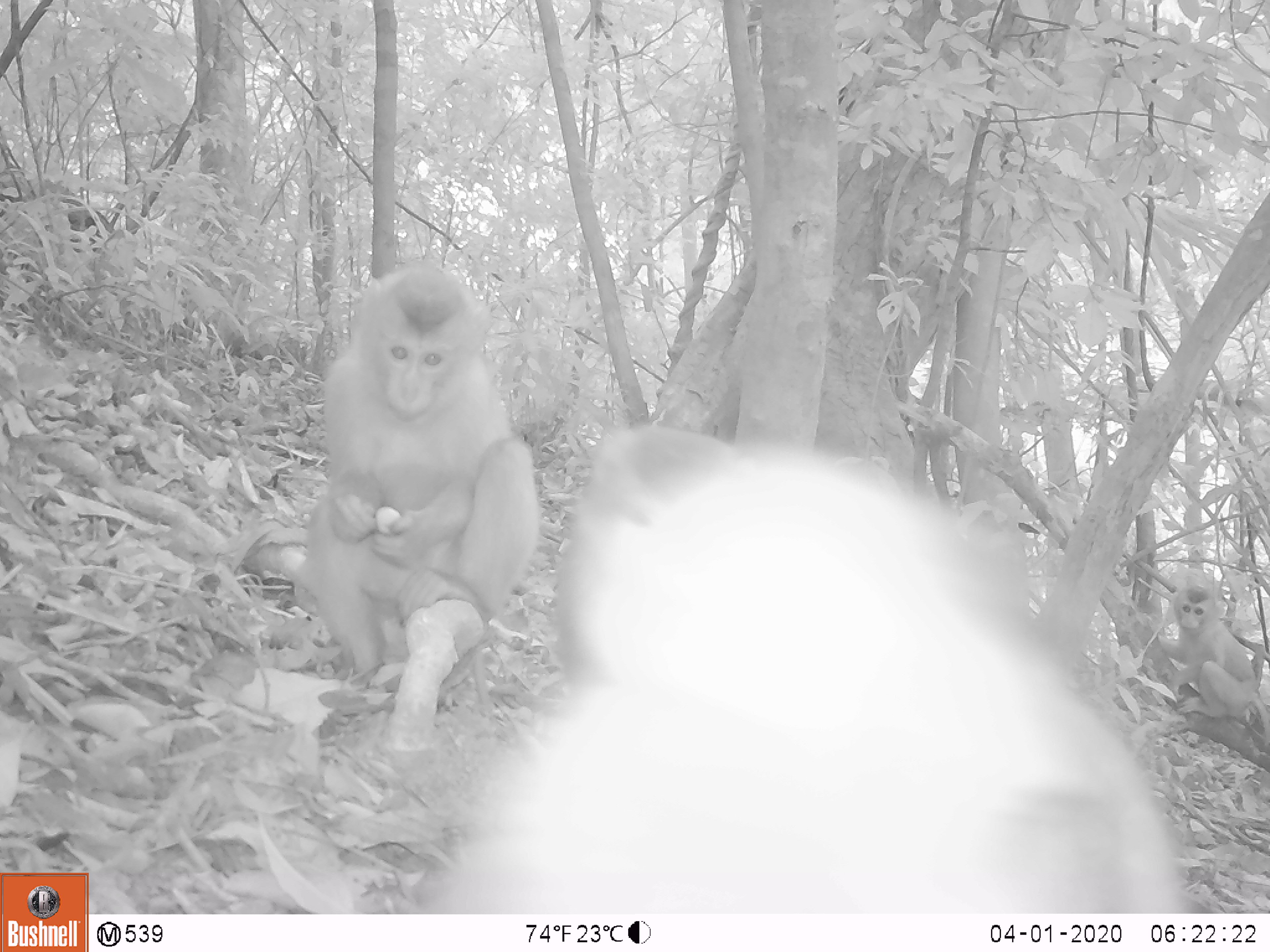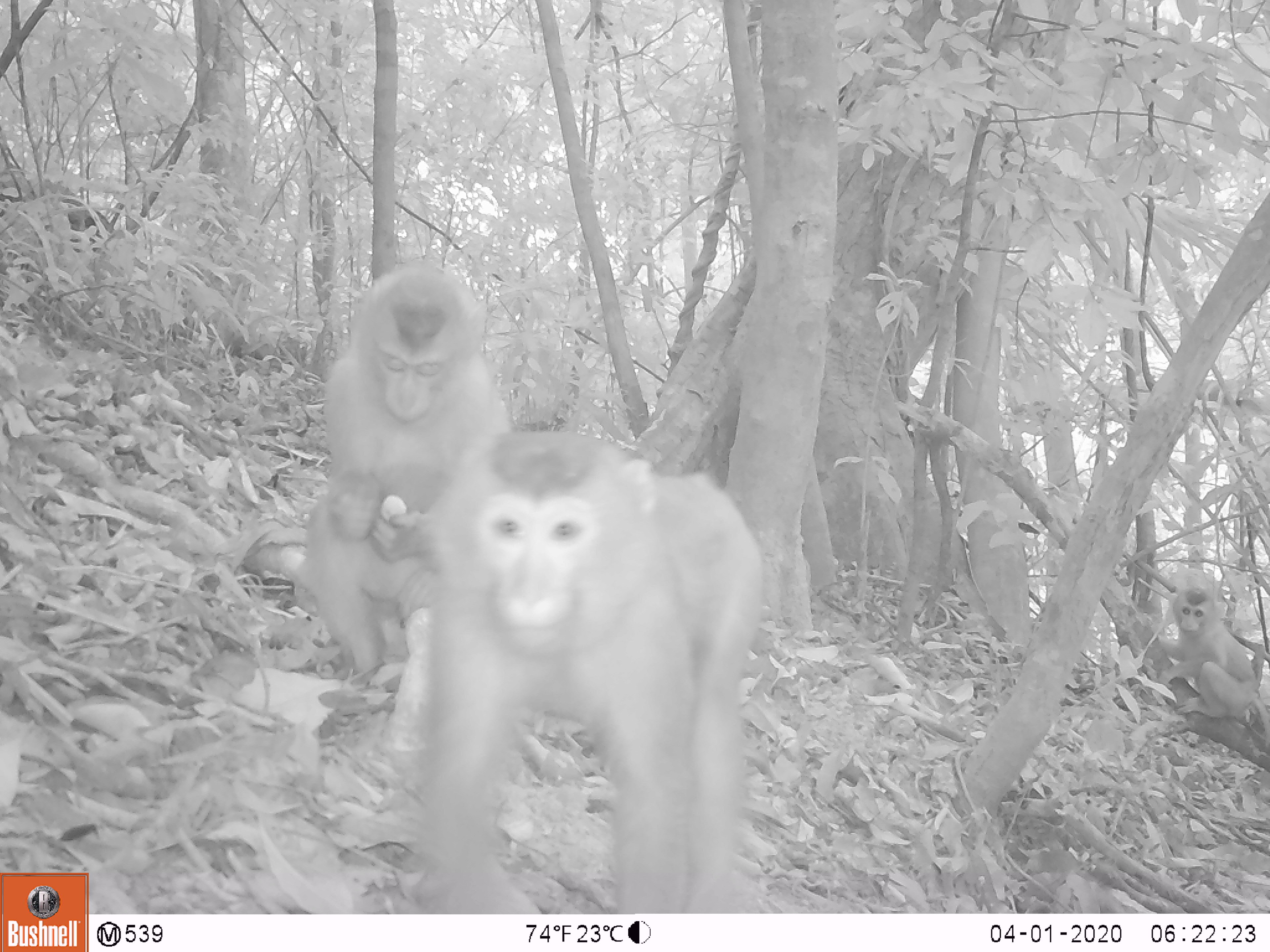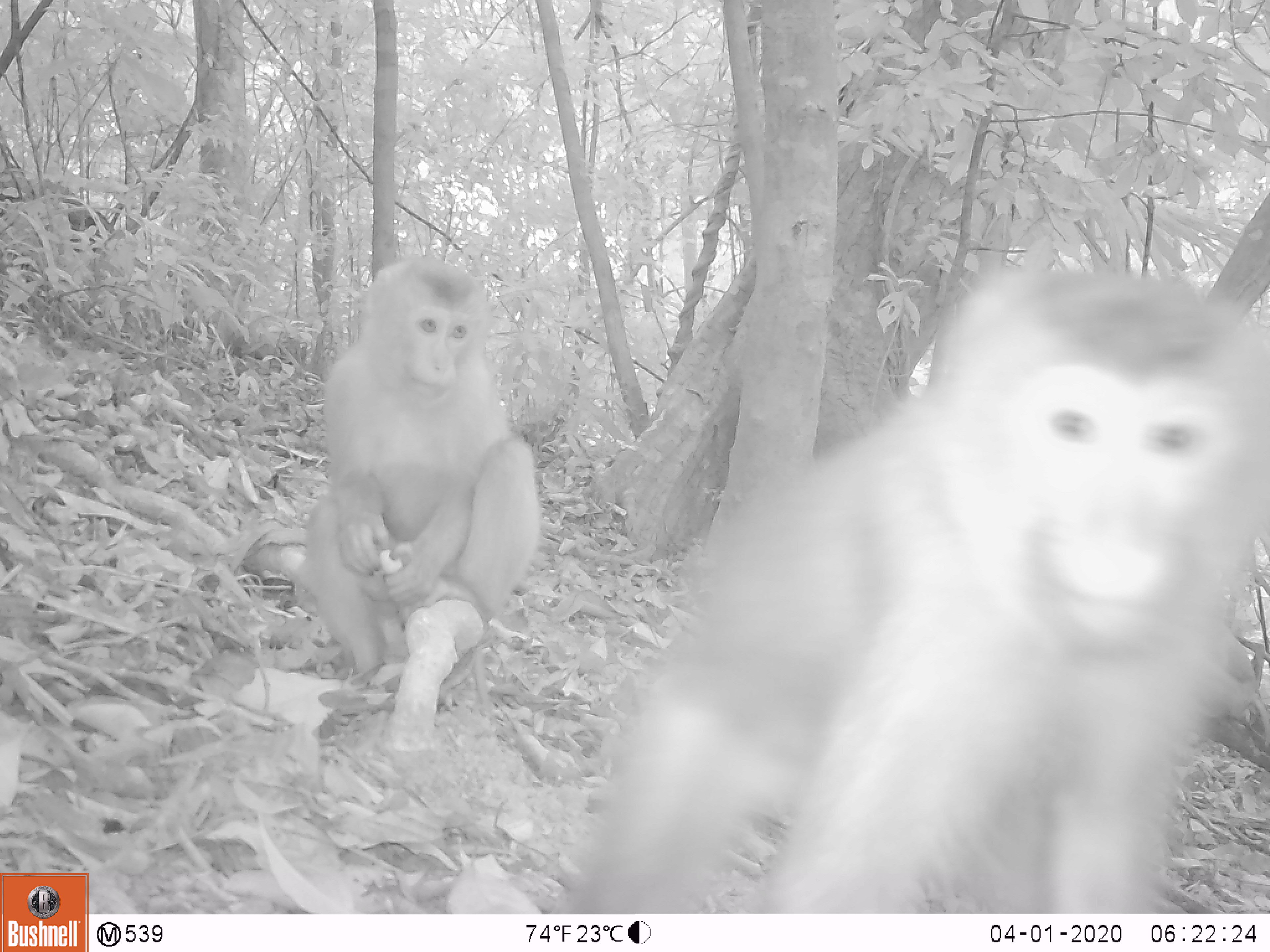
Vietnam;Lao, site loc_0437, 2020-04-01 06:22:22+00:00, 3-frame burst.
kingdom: Animalia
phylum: Chordata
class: Mammalia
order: Primates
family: Cercopithecidae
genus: Macaca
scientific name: Macaca nemestrina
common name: pig-tailed macaque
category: pig tailed macaque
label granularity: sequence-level